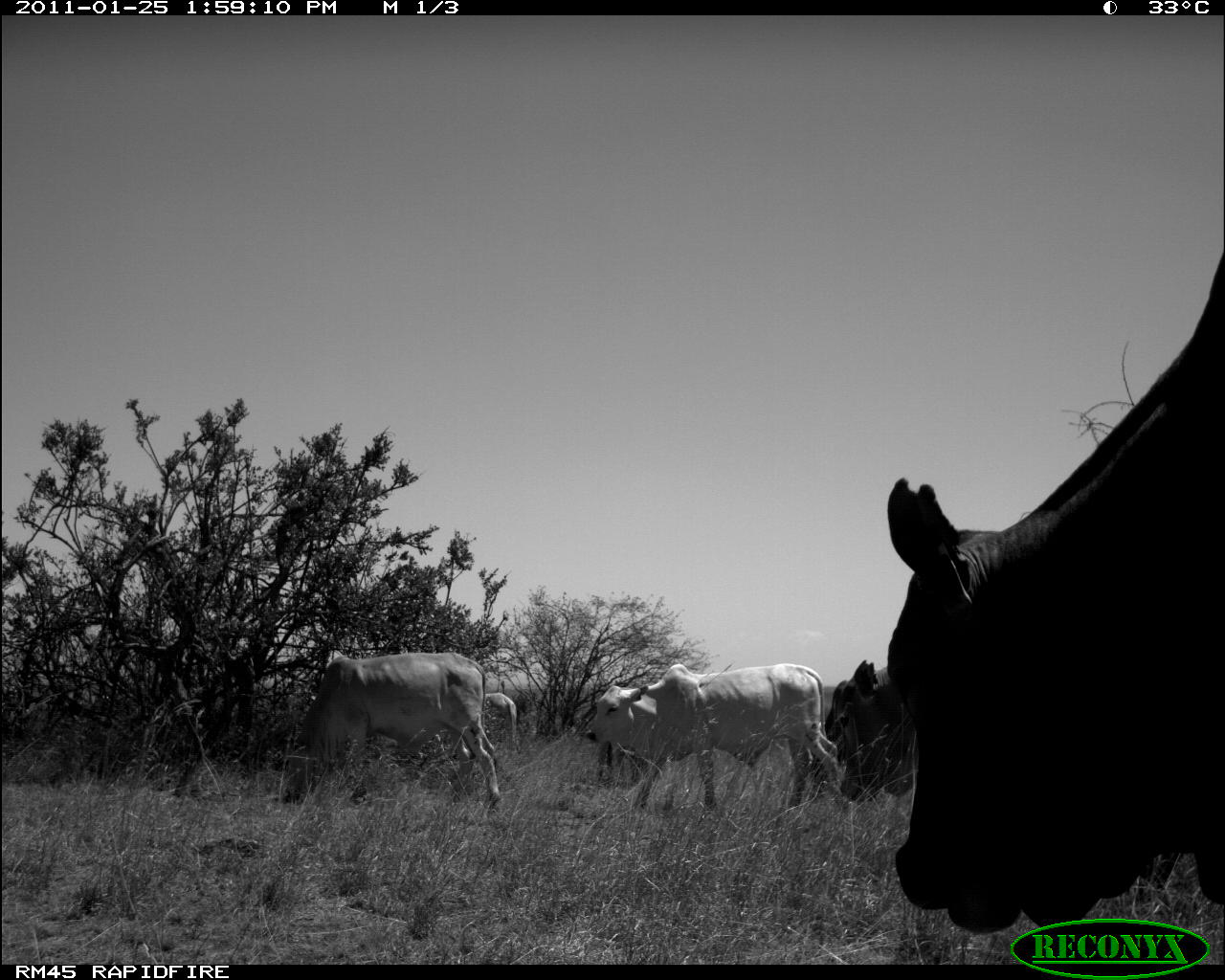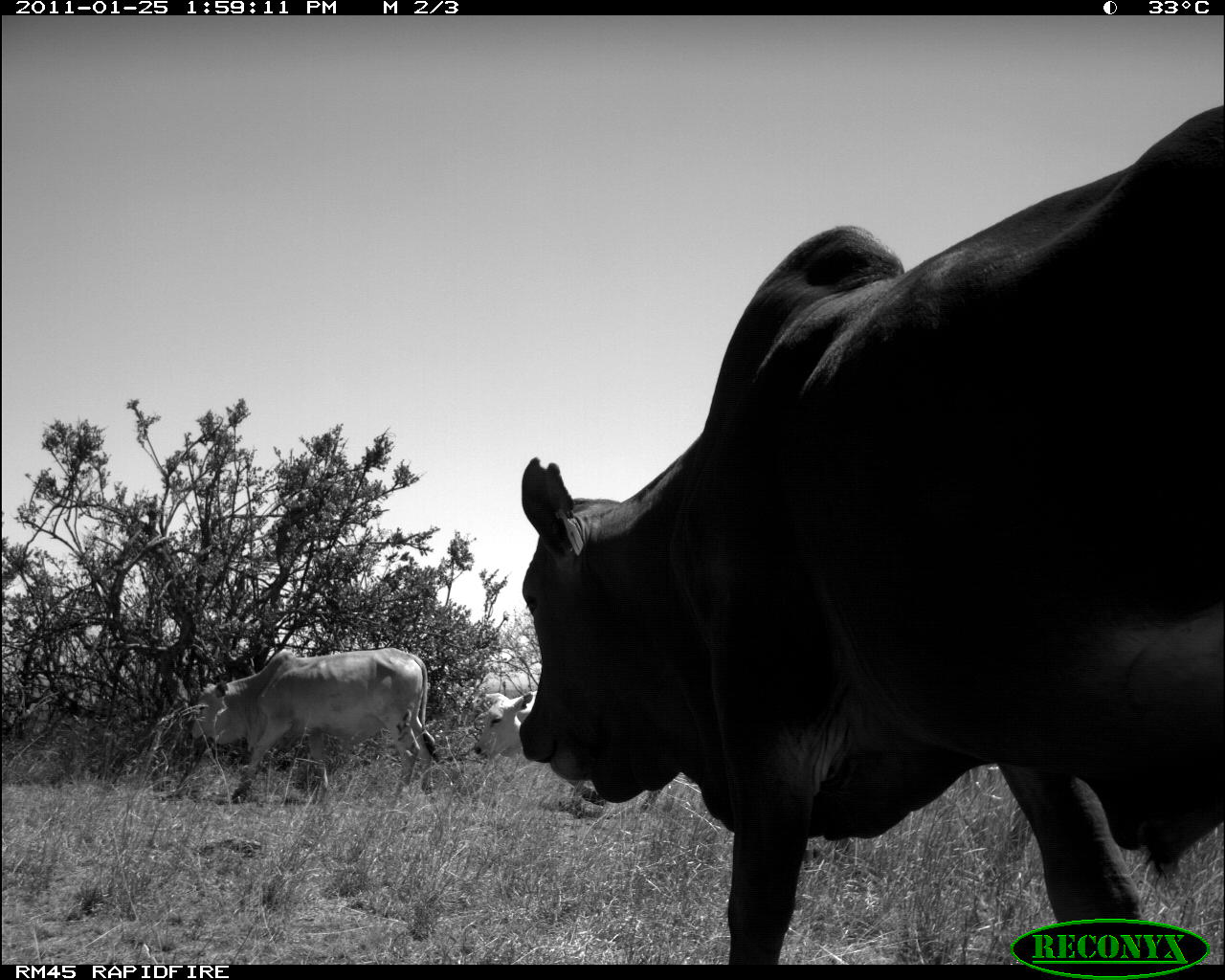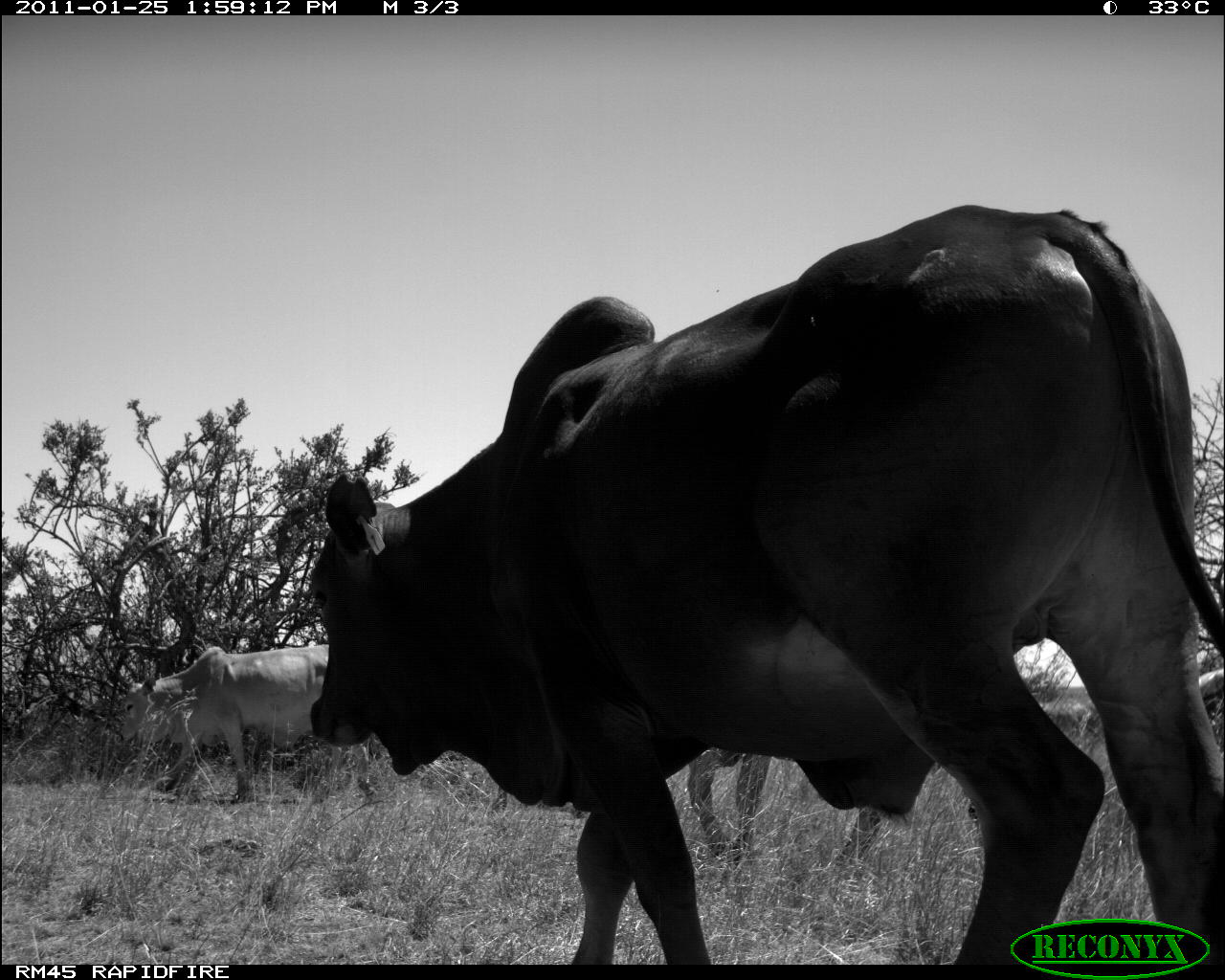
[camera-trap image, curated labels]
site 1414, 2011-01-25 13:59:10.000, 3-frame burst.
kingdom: Animalia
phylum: Chordata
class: Mammalia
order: Artiodactyla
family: Bovidae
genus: Bos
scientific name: Bos taurus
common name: domestic cattle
Bos taurus (domestic cattle), count 5.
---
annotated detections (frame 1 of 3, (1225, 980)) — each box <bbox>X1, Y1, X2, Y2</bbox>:
bos taurus: <bbox>886, 253, 1221, 935</bbox>; <bbox>586, 663, 840, 811</bbox>; <bbox>278, 651, 502, 806</bbox>; <bbox>807, 658, 921, 803</bbox>; <bbox>812, 680, 845, 779</bbox>; <bbox>484, 693, 517, 759</bbox>; <bbox>597, 742, 642, 784</bbox>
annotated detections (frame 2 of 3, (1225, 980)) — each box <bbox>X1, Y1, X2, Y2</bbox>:
bos taurus: <bbox>519, 103, 1221, 965</bbox>; <bbox>187, 647, 438, 805</bbox>; <bbox>474, 692, 661, 812</bbox>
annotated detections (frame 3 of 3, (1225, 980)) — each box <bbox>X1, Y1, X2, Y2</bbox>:
bos taurus: <bbox>307, 202, 1222, 964</bbox>; <bbox>120, 642, 329, 805</bbox>